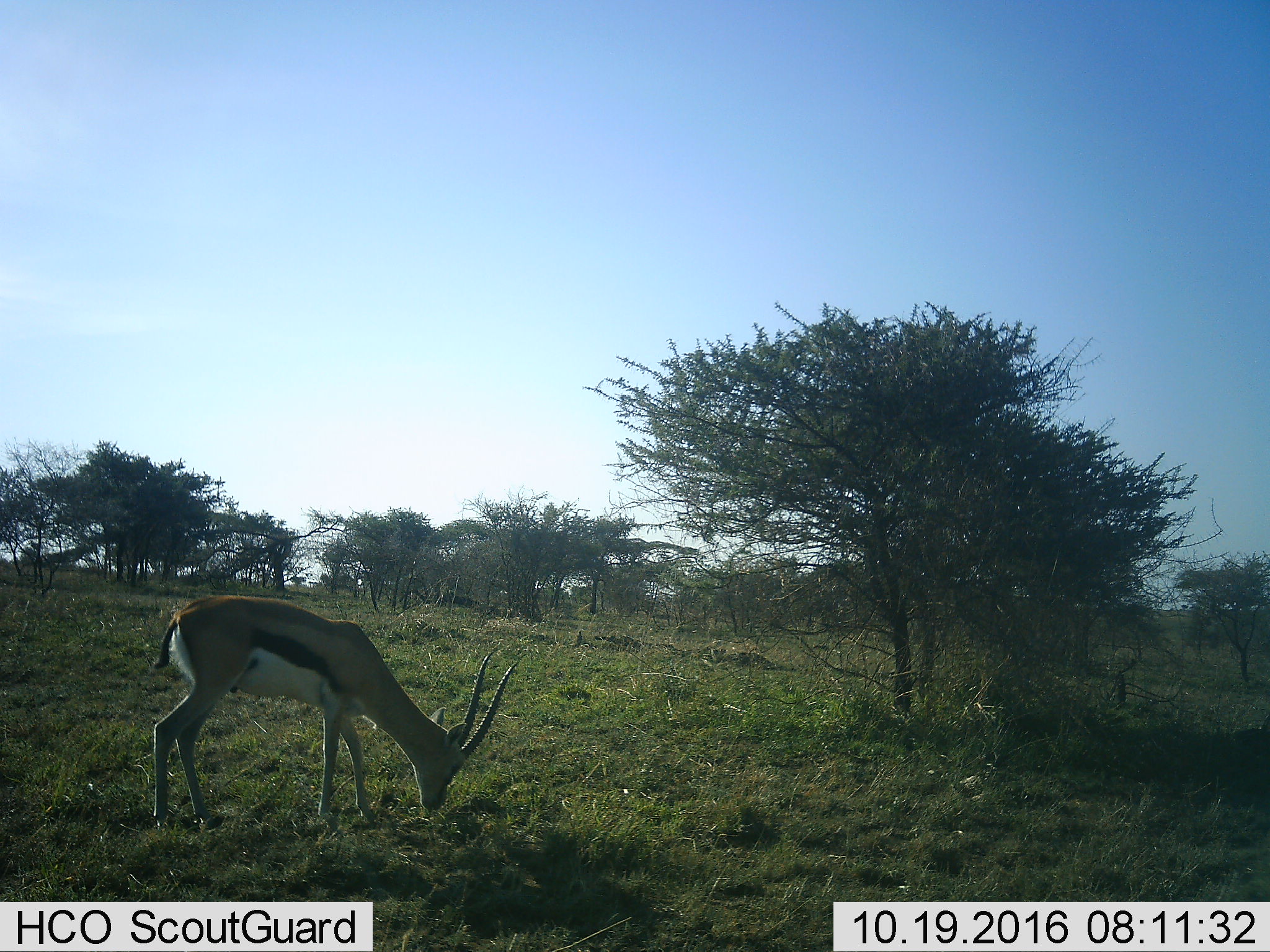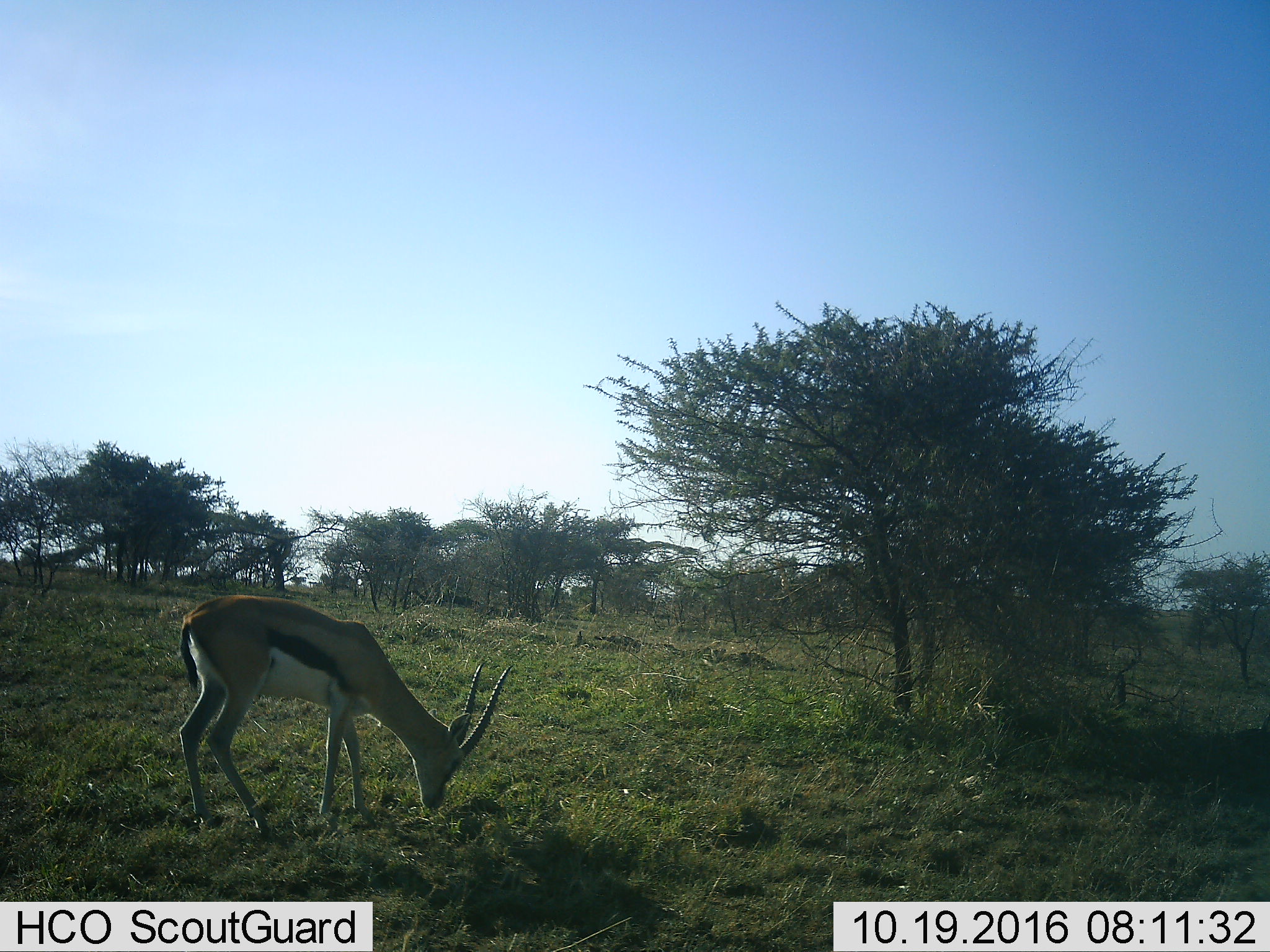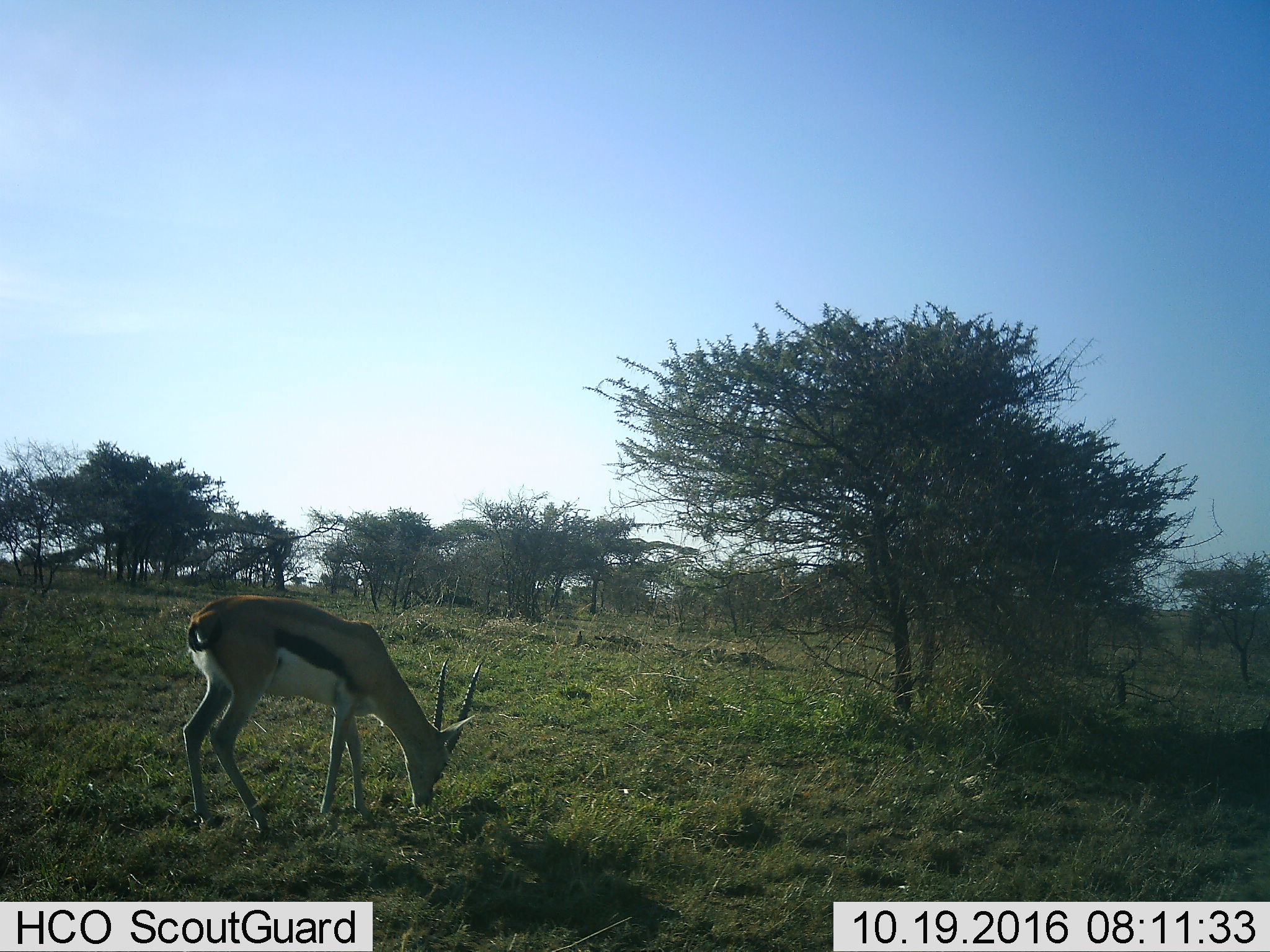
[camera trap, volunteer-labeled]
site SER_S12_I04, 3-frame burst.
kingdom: Animalia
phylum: Chordata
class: Mammalia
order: Artiodactyla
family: Bovidae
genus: Eudorcas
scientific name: Eudorcas thomsonii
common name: thomson's gazelle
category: gazellethomsons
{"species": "gazellethomsons (thomson's gazelle) (Eudorcas thomsonii)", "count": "1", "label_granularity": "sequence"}